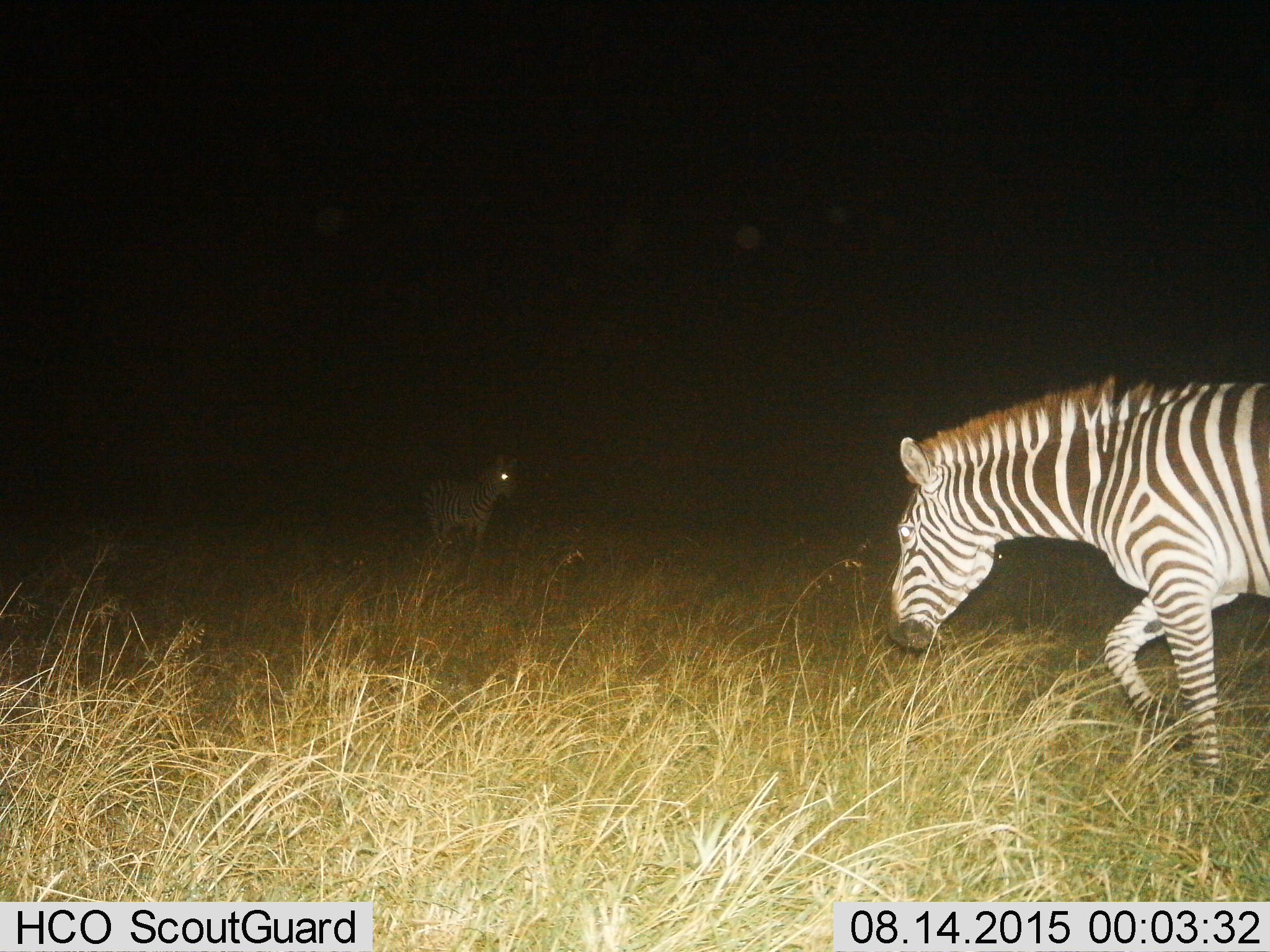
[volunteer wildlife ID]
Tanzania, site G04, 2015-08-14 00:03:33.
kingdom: Animalia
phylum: Chordata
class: Mammalia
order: Perissodactyla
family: Equidae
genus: Equus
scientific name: Equus quagga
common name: plains zebra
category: zebra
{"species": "zebra (plains zebra) (Equus quagga)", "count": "2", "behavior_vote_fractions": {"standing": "60%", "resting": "0%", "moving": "80%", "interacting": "5%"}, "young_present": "5%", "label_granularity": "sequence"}